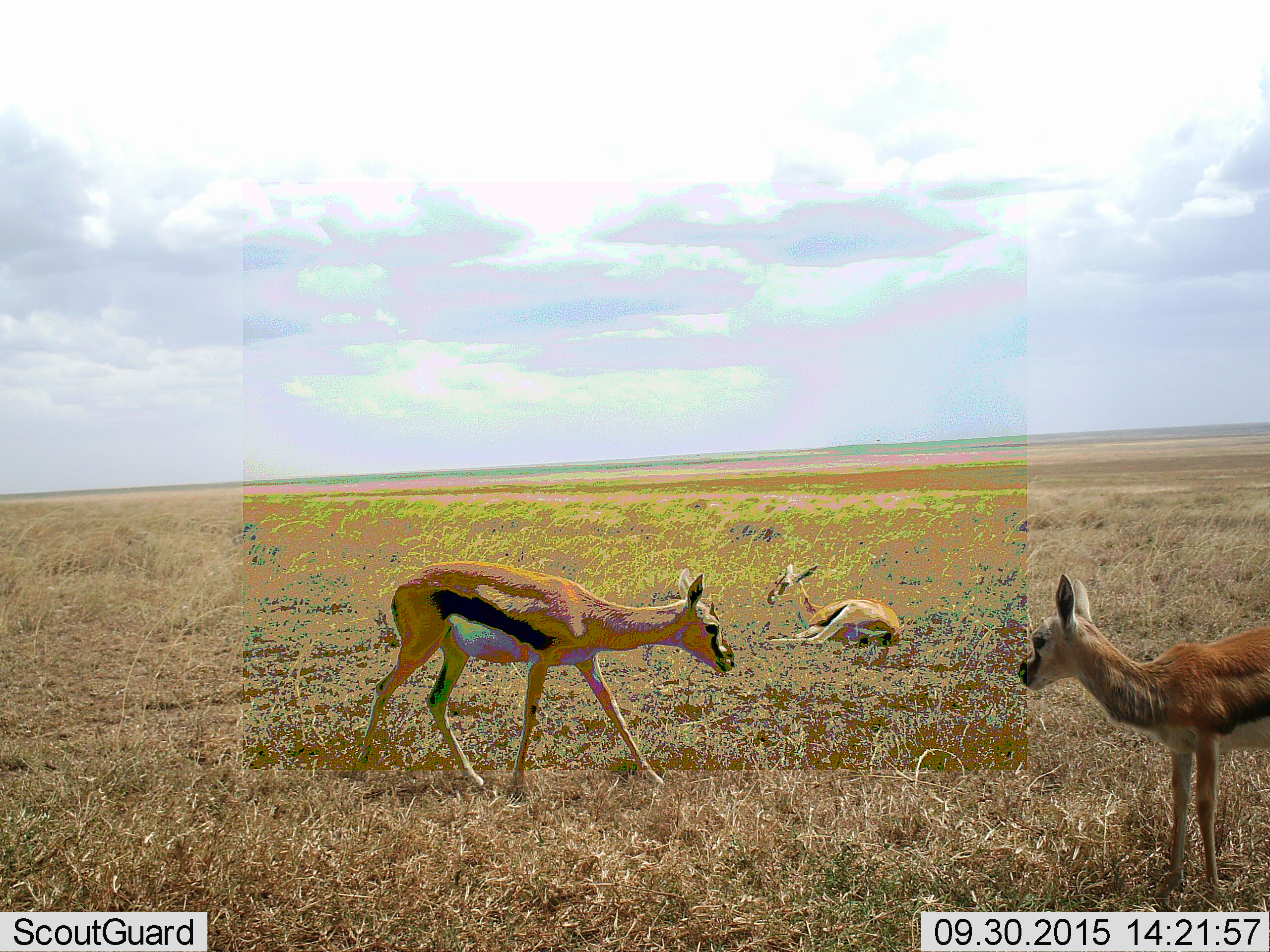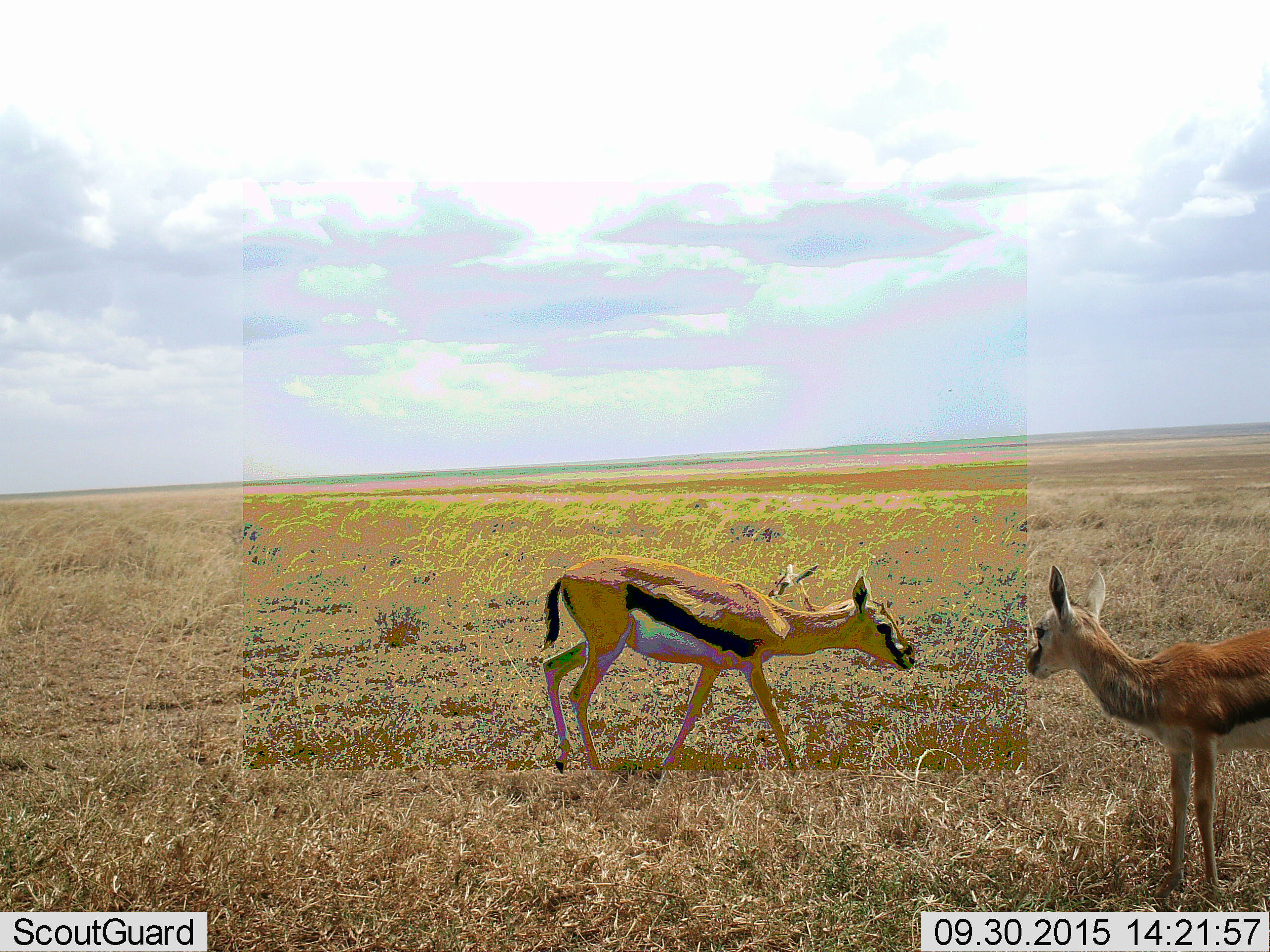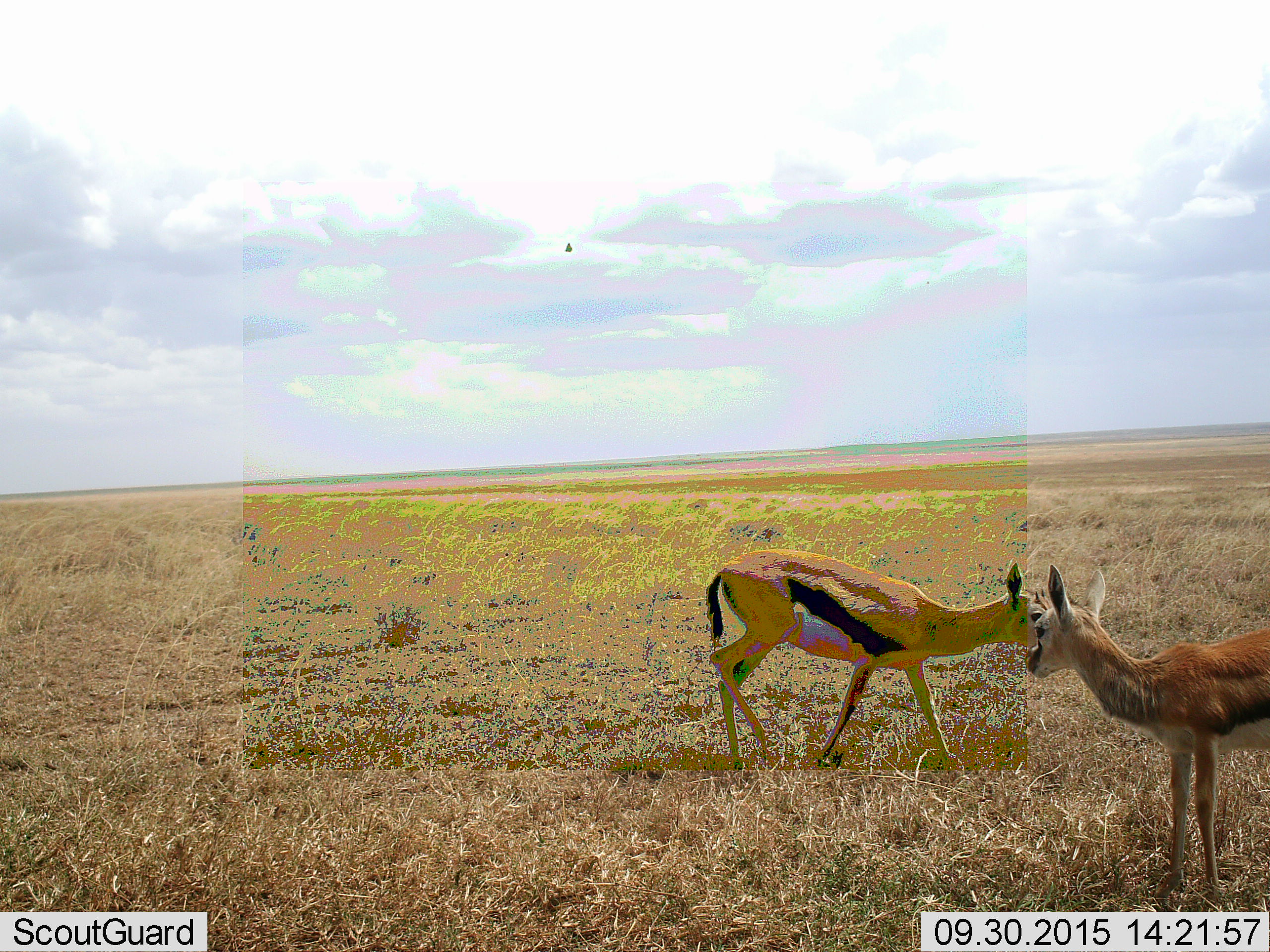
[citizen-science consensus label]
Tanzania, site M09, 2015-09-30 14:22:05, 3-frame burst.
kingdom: Animalia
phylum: Chordata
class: Mammalia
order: Artiodactyla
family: Bovidae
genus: Eudorcas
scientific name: Eudorcas thomsonii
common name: thomson's gazelle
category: gazellethomsons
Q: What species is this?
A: Gazellethomsons (thomson's gazelle) (Eudorcas thomsonii).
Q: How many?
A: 3.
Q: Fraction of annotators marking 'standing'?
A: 90%.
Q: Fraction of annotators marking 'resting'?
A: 100%.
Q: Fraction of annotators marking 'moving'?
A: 60%.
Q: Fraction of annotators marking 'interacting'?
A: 0%.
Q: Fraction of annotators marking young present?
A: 40%.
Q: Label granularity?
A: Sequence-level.